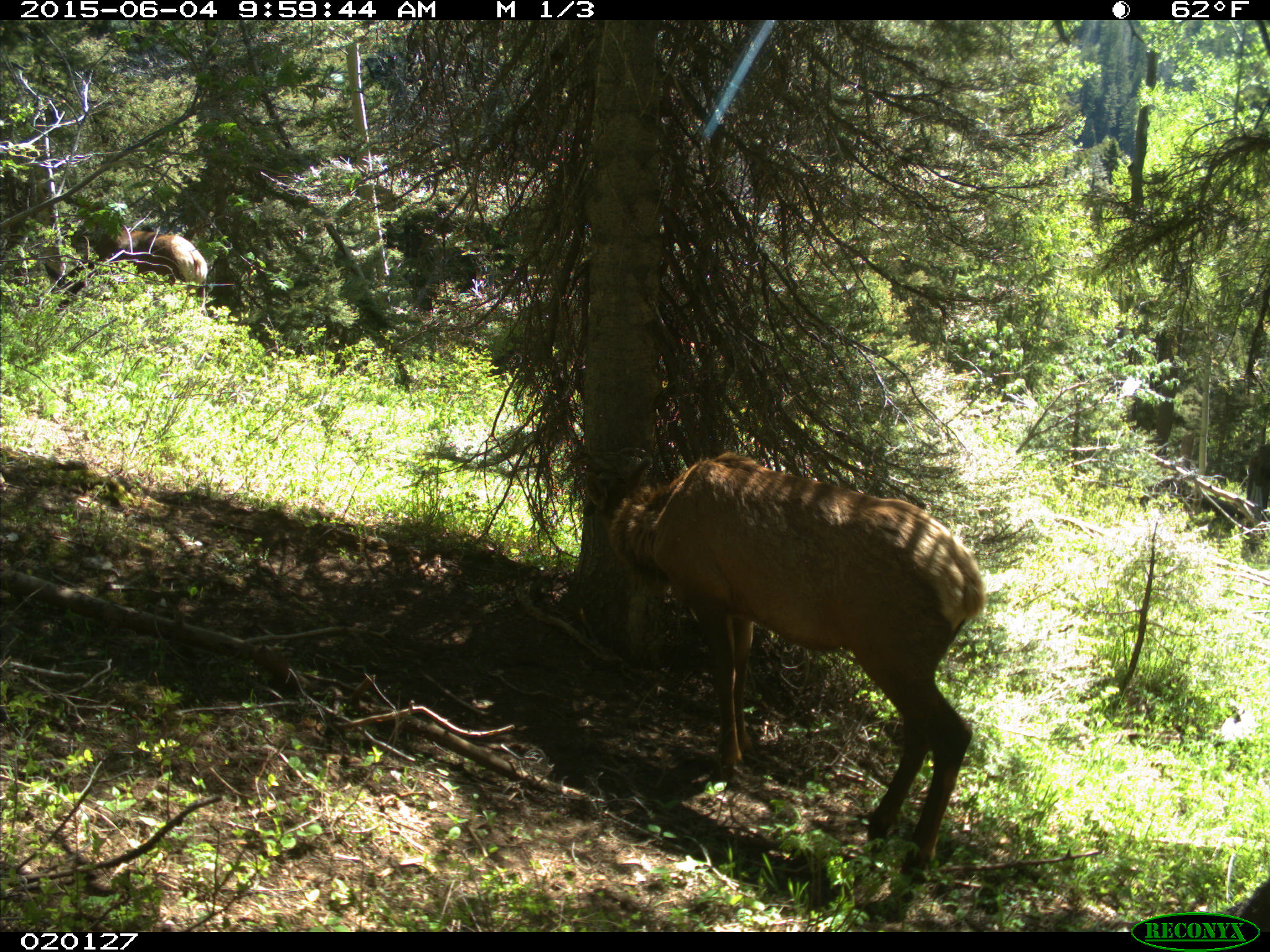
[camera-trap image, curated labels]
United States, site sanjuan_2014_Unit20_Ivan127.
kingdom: Animalia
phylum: Chordata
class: Mammalia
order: Artiodactyla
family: Cervidae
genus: Cervus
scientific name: Cervus elaphus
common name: red deer